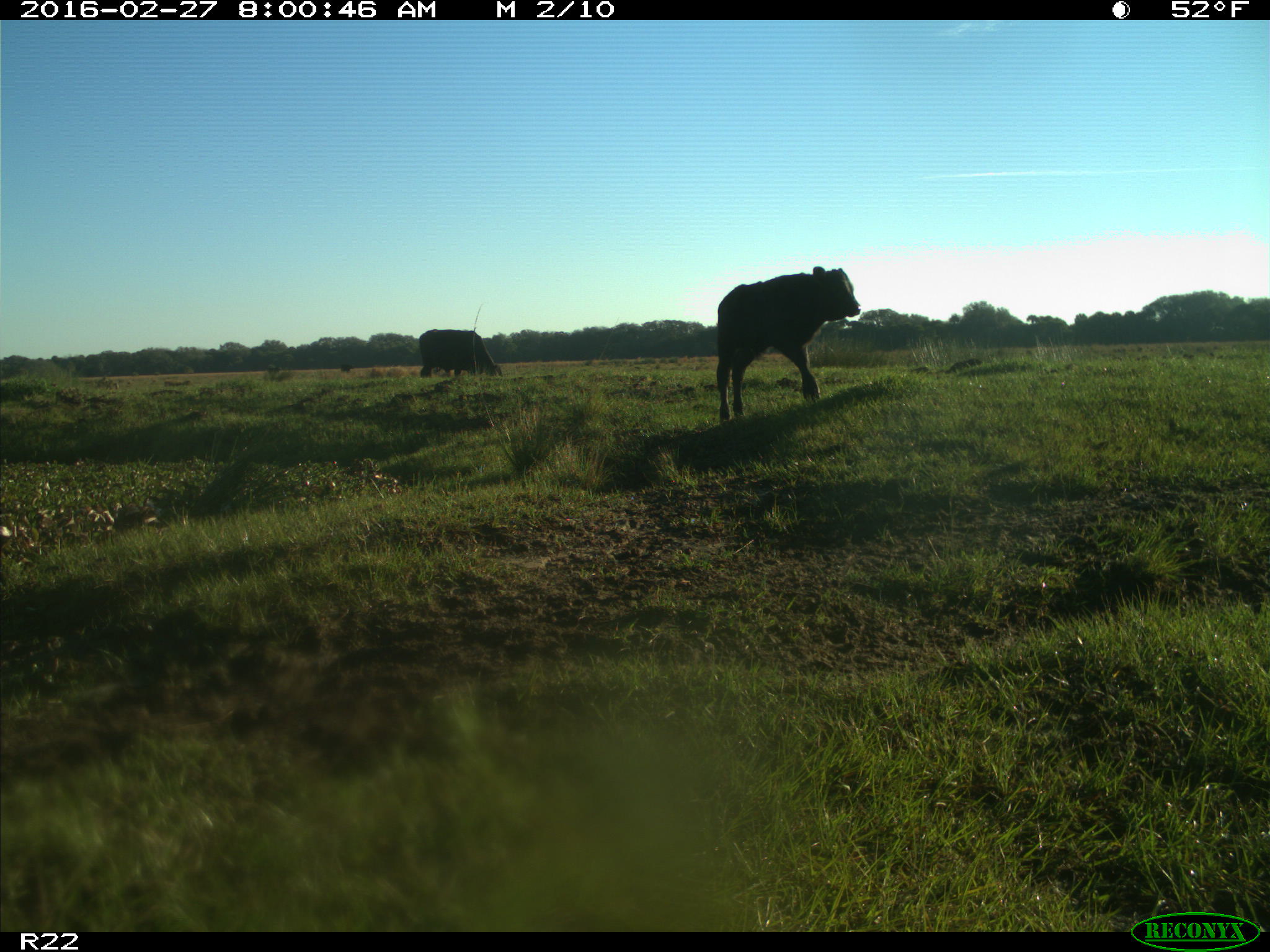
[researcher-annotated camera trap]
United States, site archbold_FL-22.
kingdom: Animalia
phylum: Chordata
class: Mammalia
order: Artiodactyla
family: Bovidae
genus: Bos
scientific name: Bos taurus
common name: domestic cow